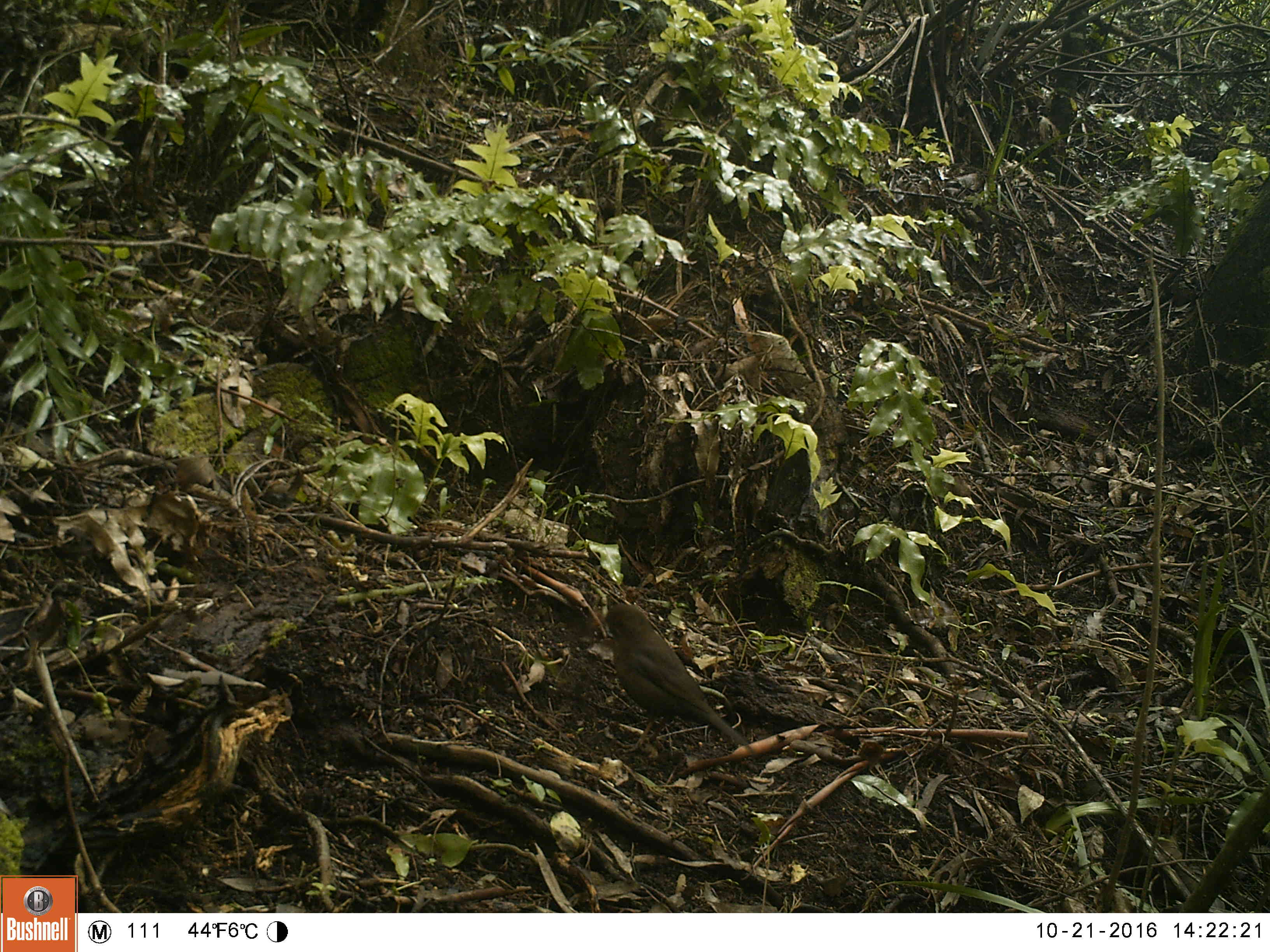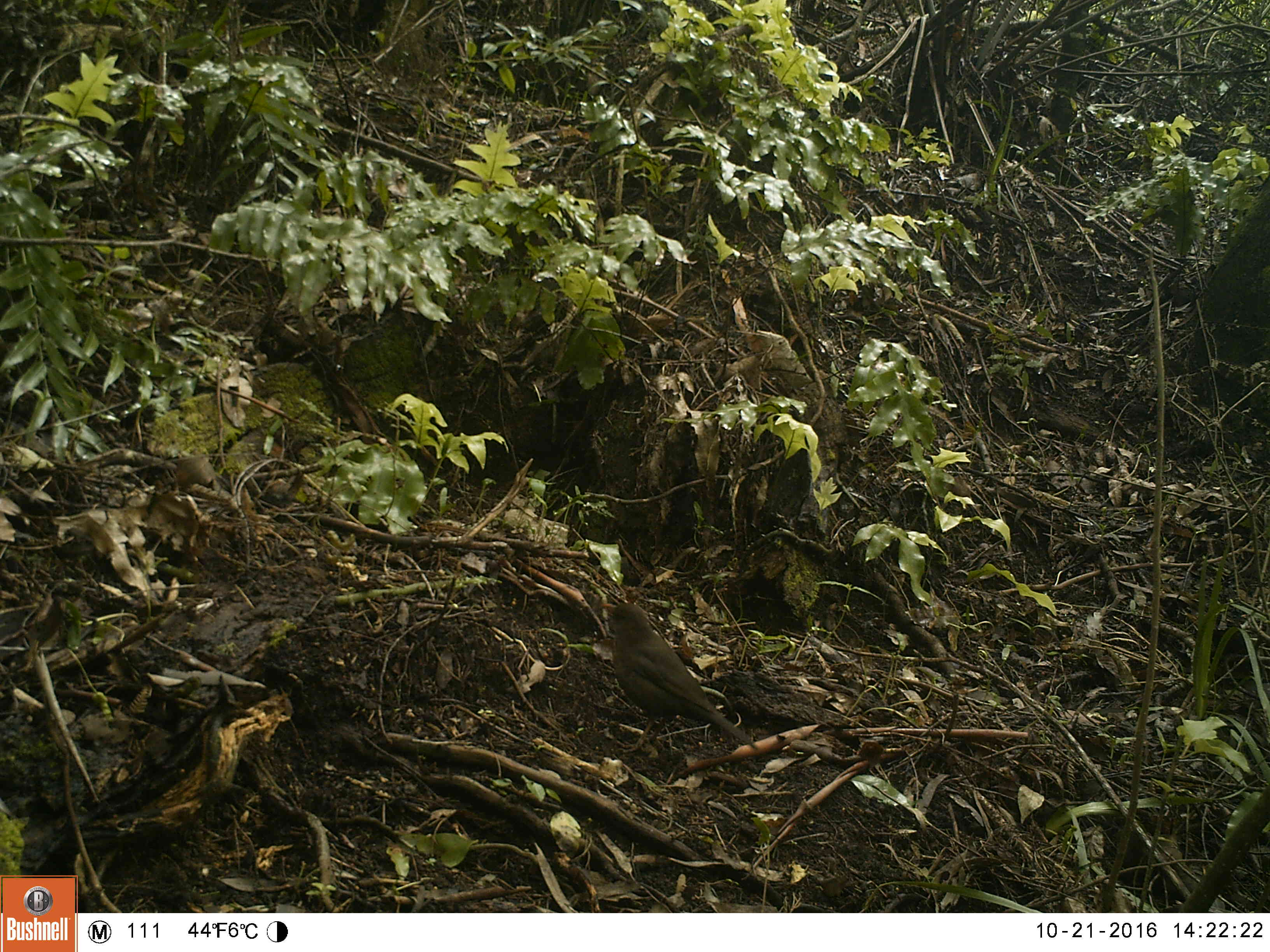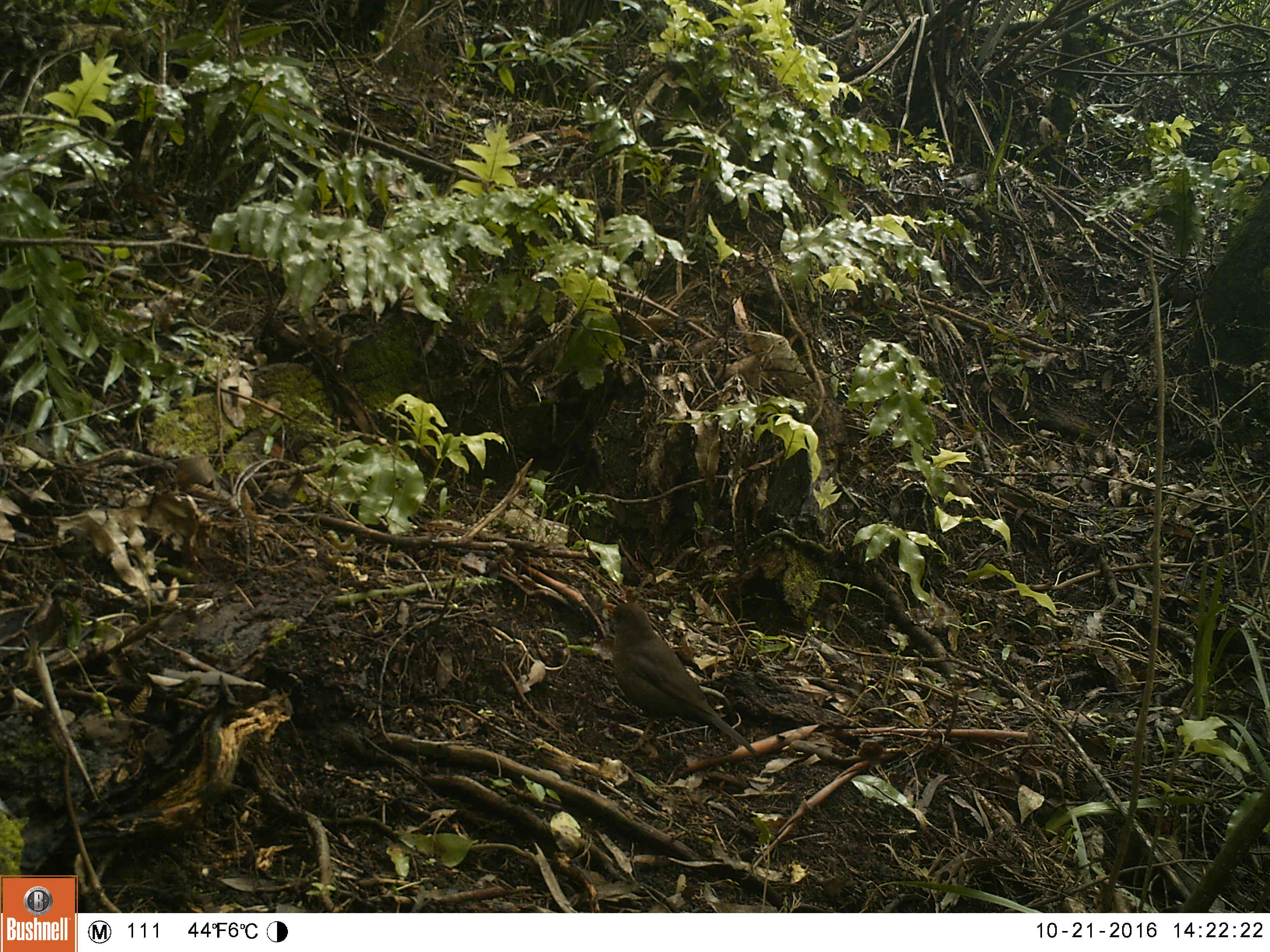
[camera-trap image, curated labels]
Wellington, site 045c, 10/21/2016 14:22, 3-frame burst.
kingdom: Animalia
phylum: Chordata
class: Aves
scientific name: Aves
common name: bird